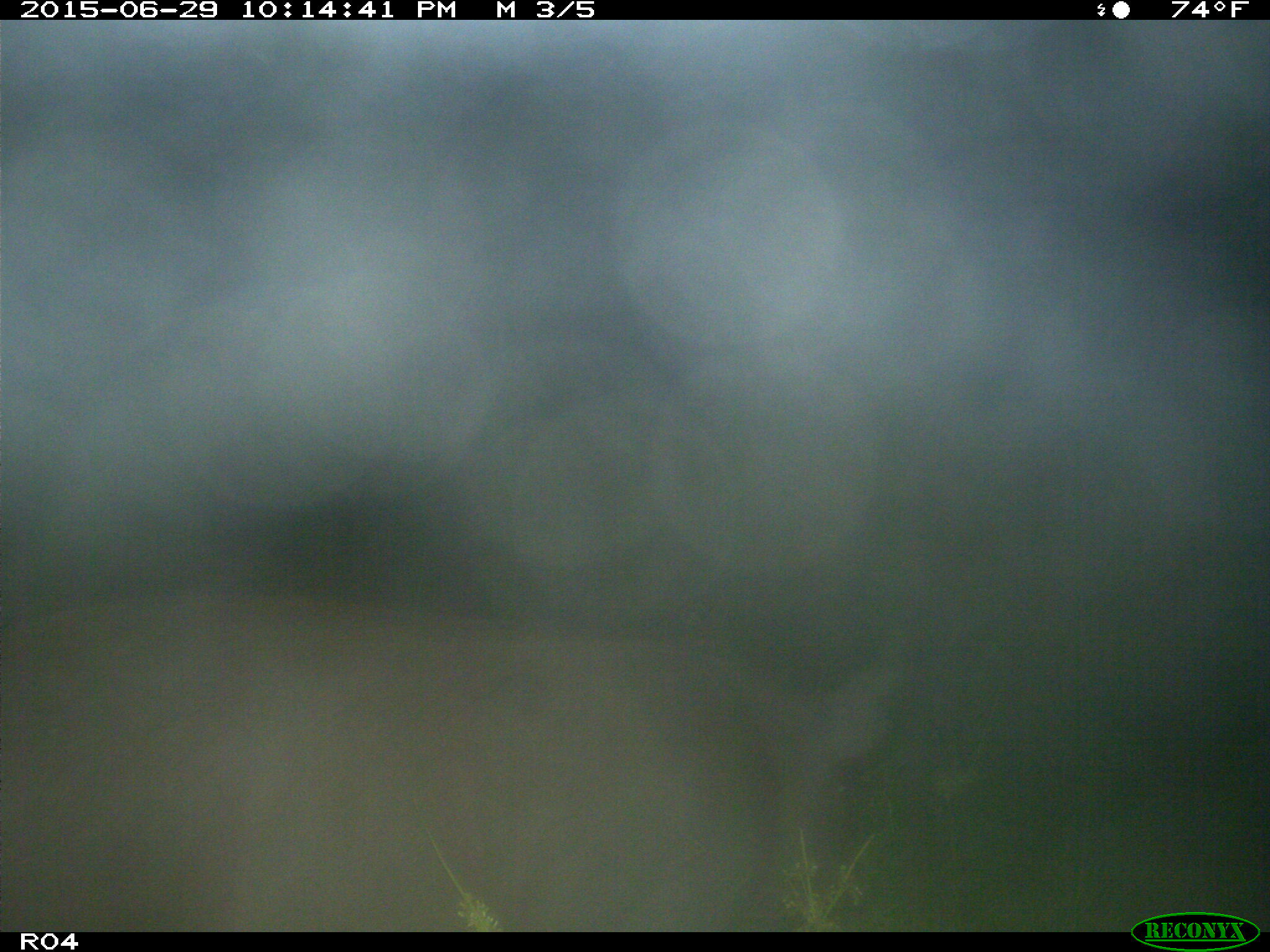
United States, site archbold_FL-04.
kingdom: Animalia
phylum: Chordata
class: Mammalia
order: Artiodactyla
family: Suidae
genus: Sus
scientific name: Sus scrofa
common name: wild boar